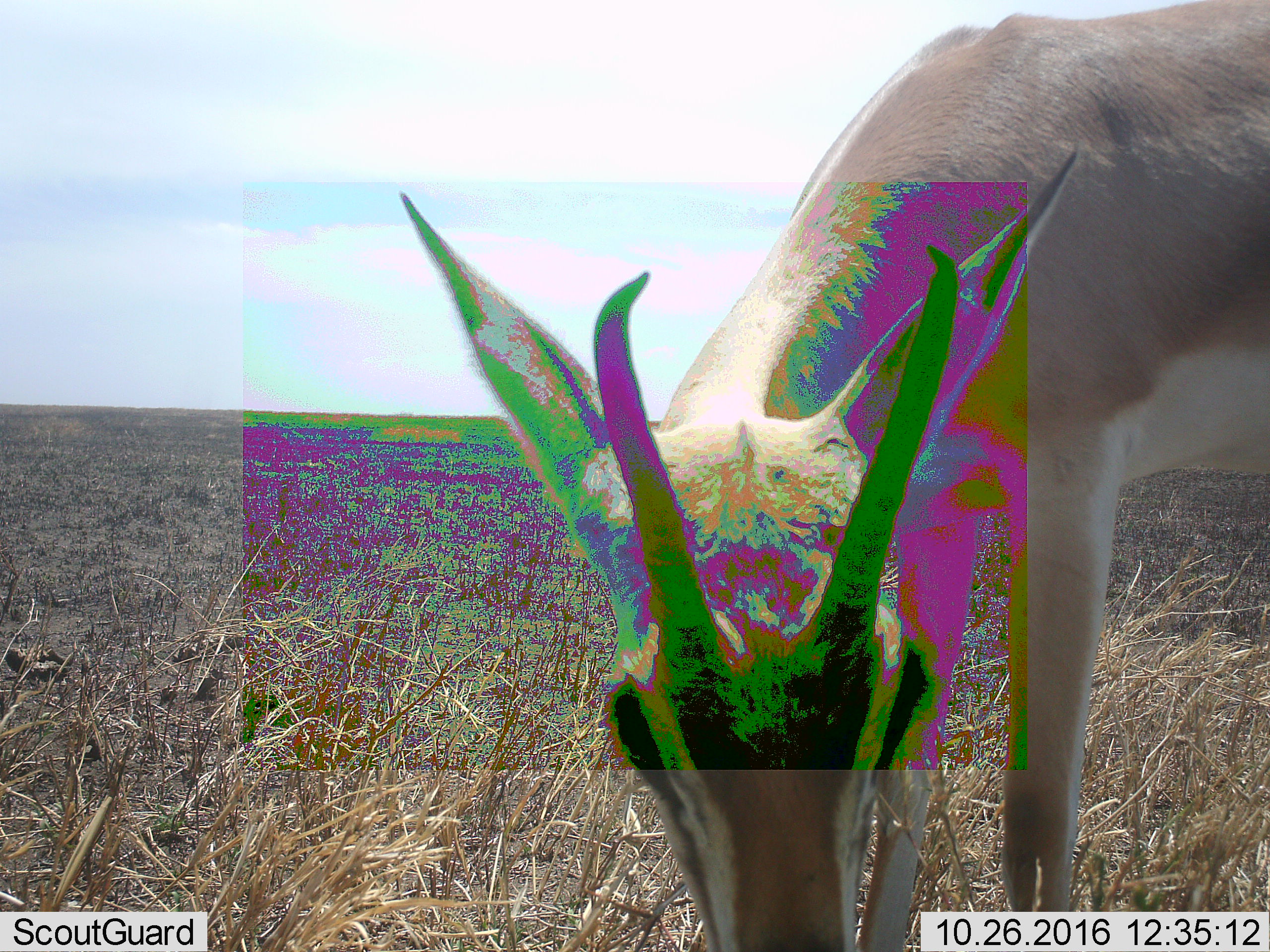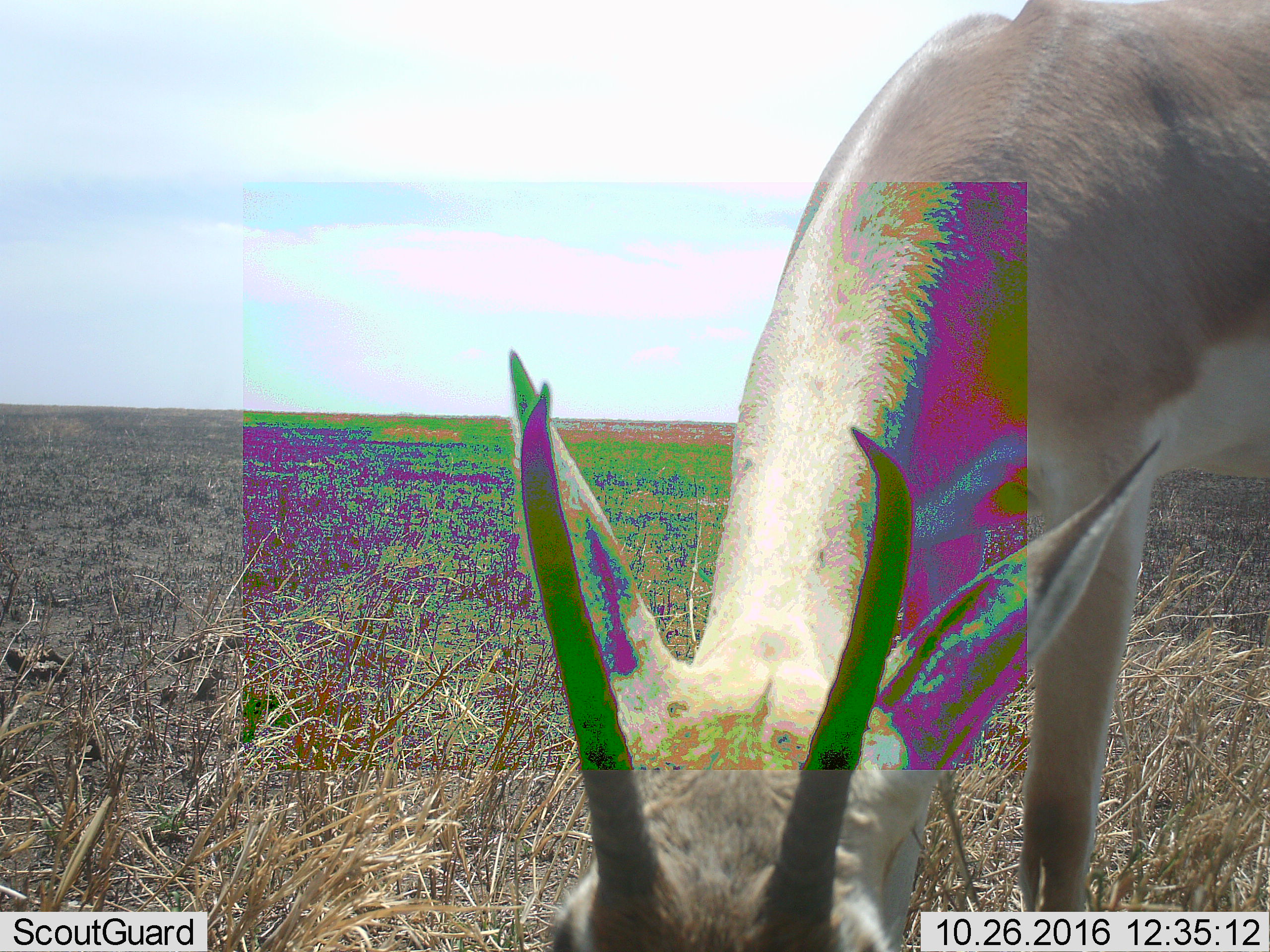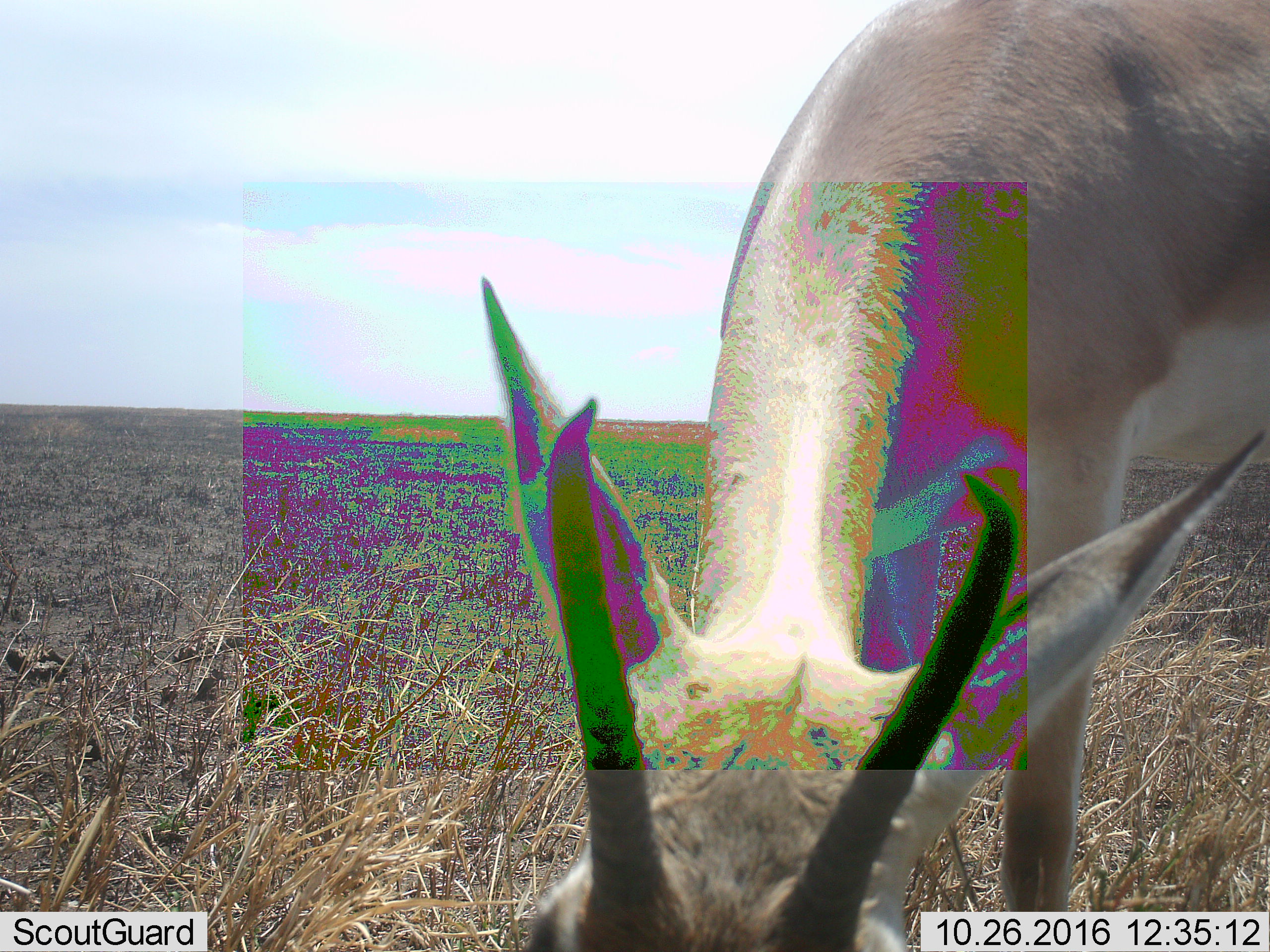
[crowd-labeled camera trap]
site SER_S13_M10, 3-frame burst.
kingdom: Animalia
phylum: Chordata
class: Mammalia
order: Artiodactyla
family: Bovidae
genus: Nanger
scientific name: Nanger granti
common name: grant's gazelle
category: gazellegrants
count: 1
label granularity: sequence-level